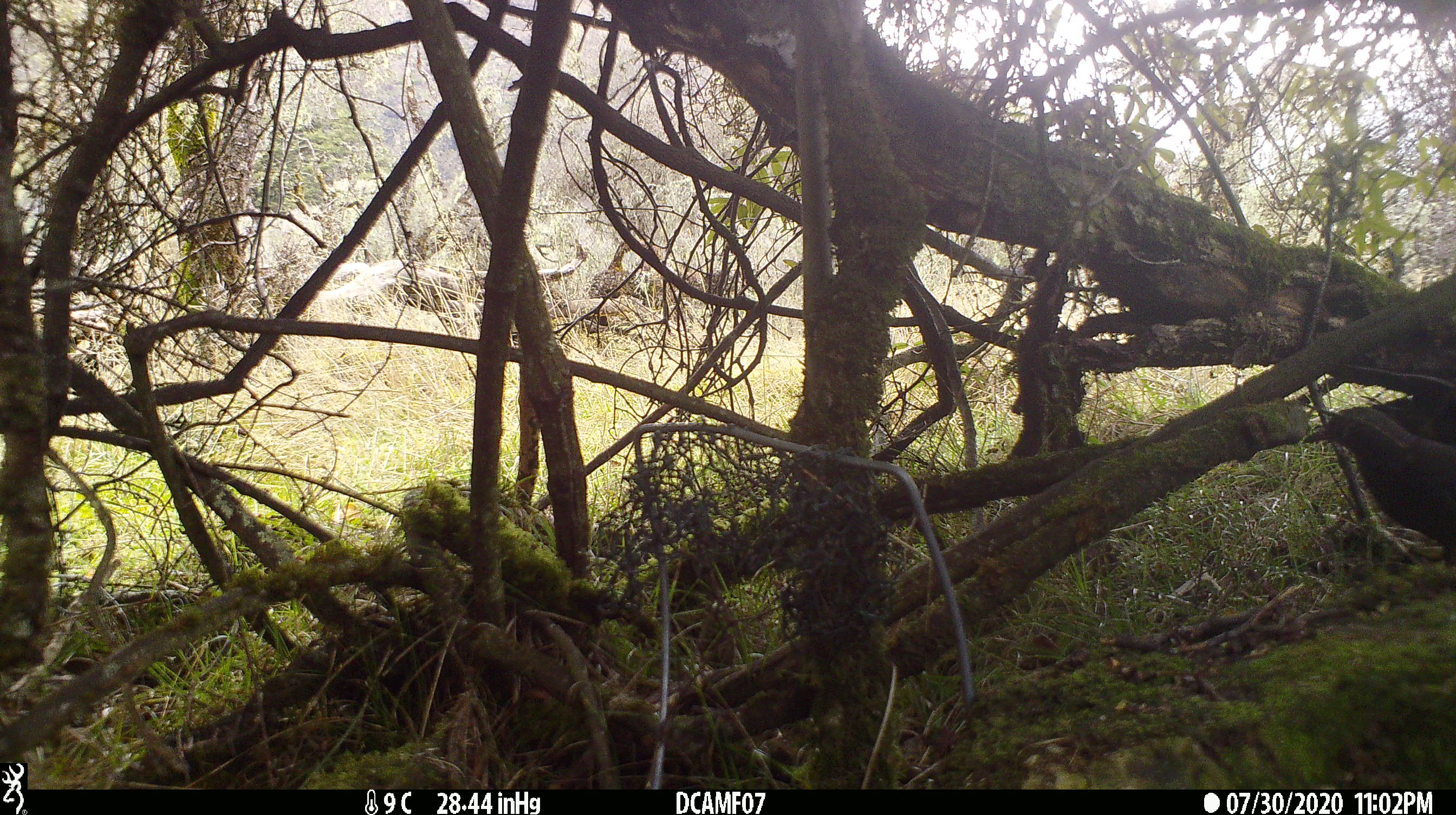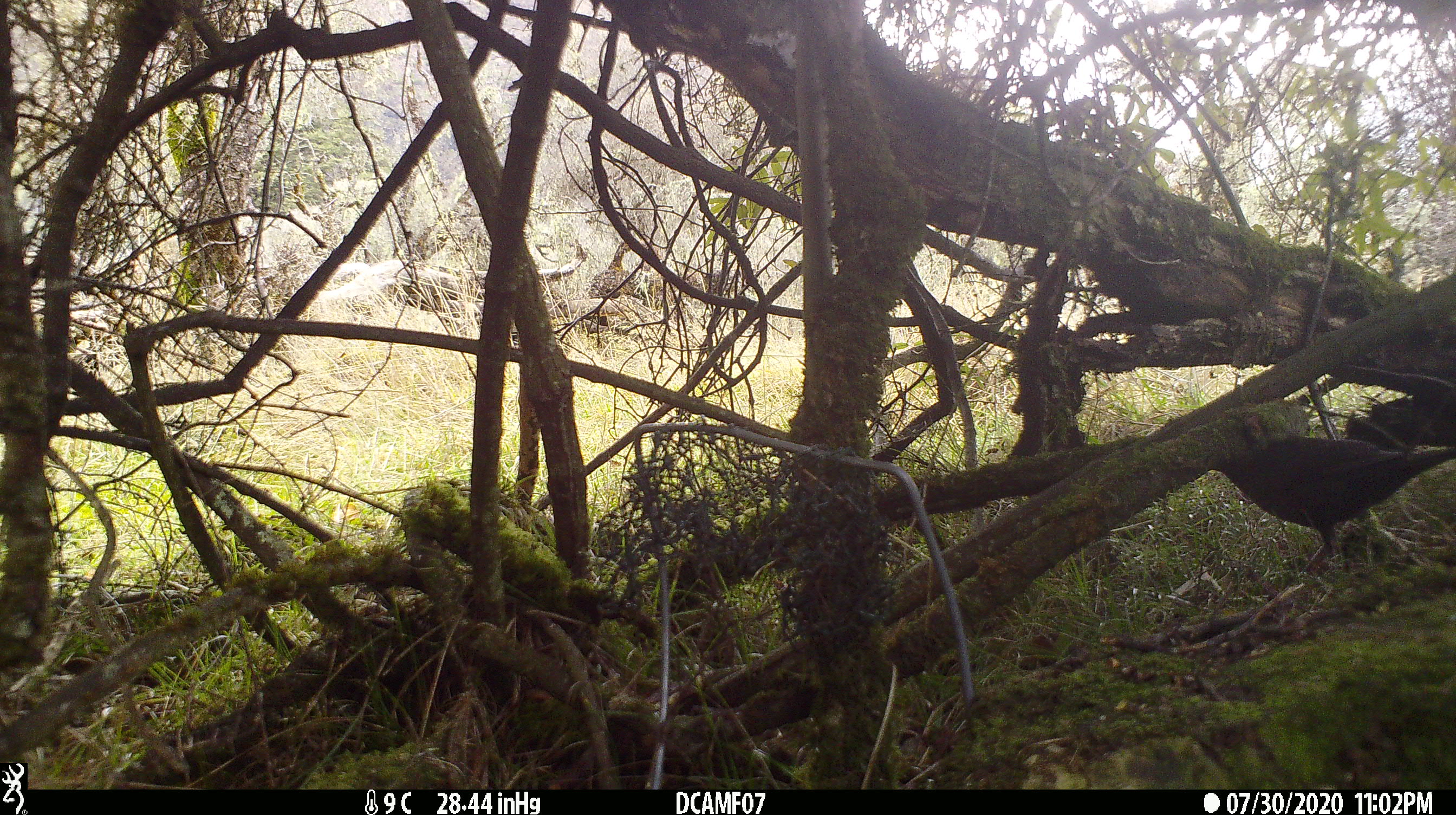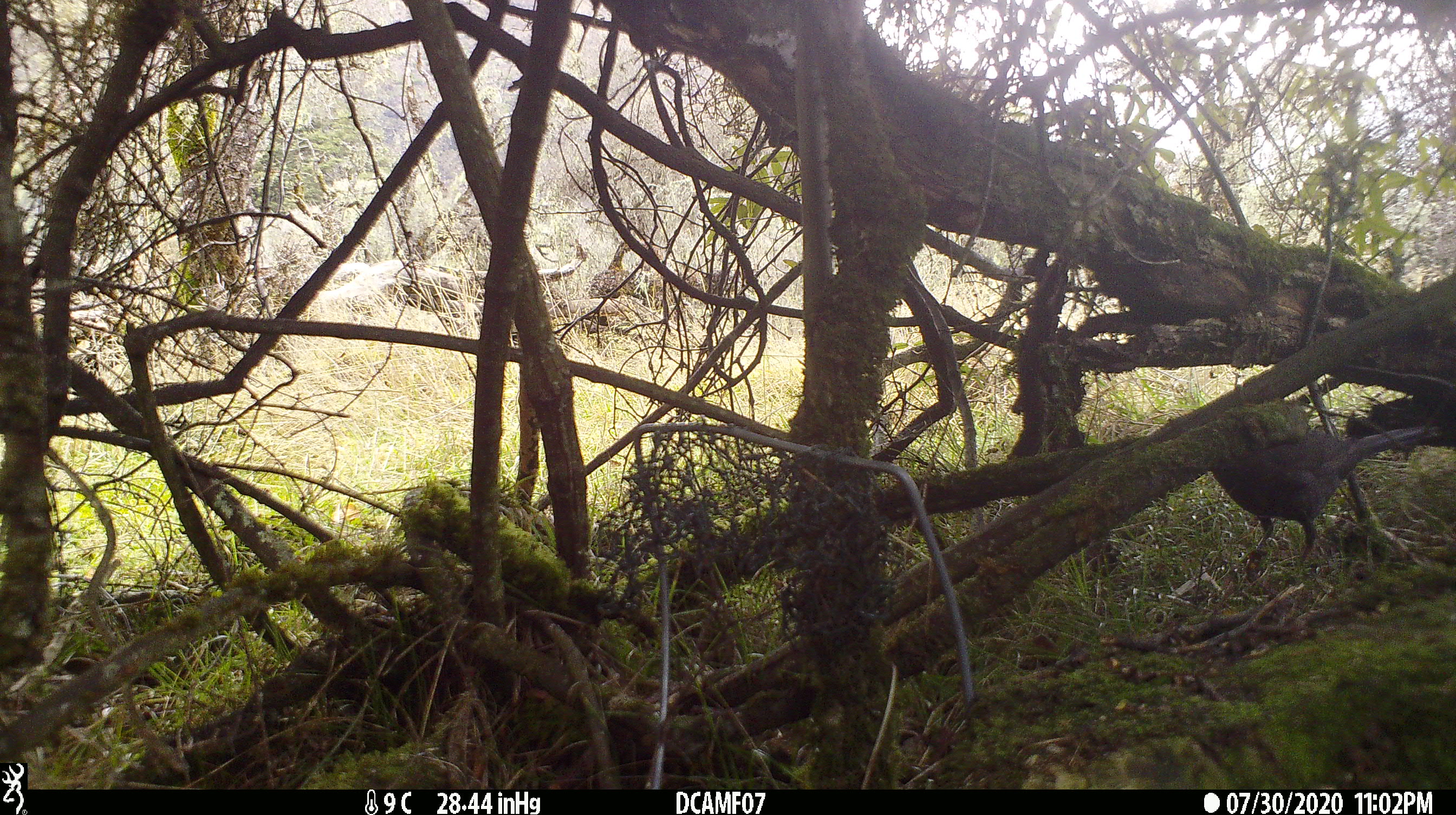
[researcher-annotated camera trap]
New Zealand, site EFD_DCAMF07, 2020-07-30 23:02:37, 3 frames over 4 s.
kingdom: Animalia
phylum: Chordata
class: Aves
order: Passeriformes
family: Turdidae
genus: Turdus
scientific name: Turdus merula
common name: eurasian blackbird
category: blackbird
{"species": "blackbird (eurasian blackbird) (Turdus merula)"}